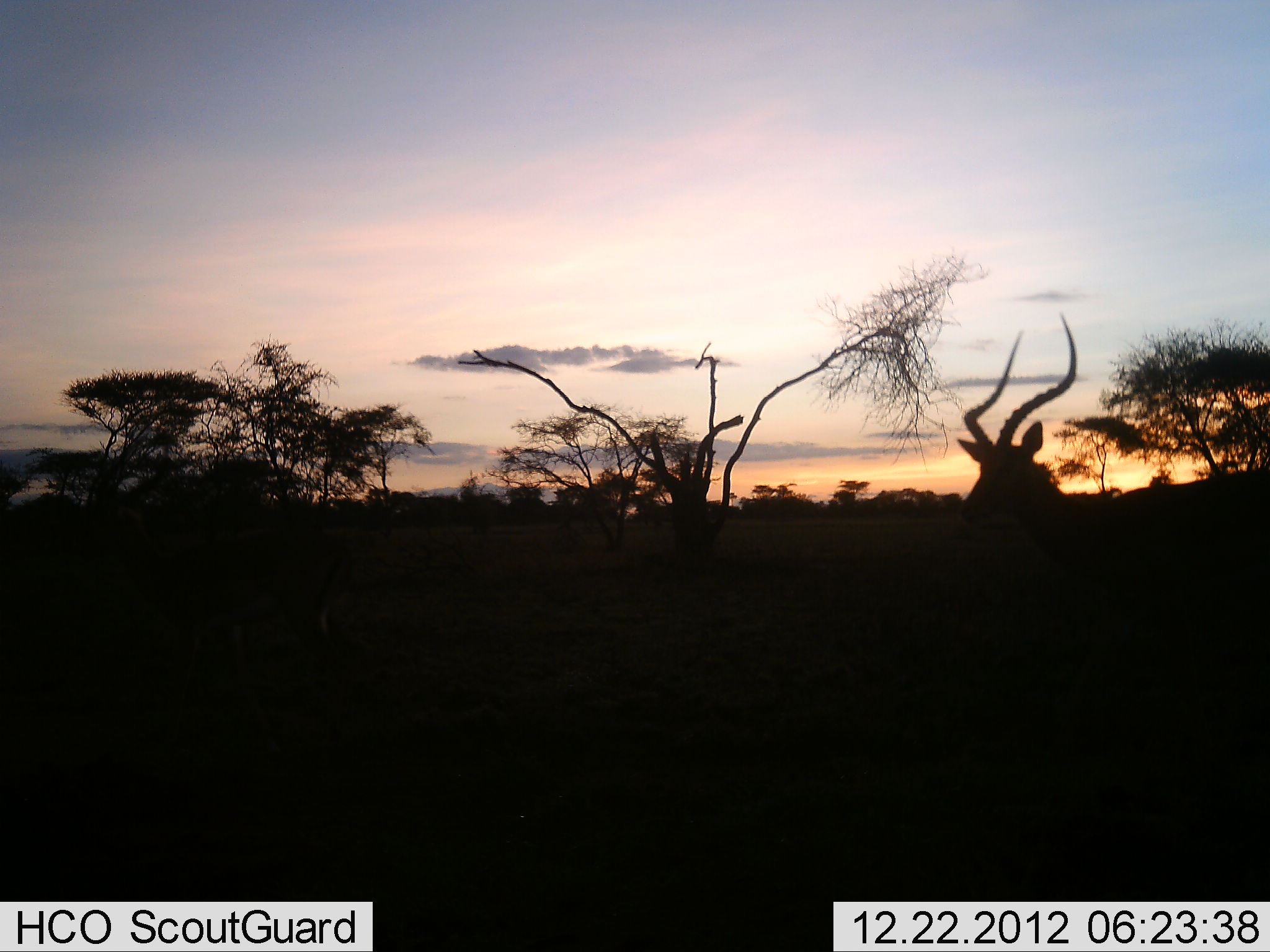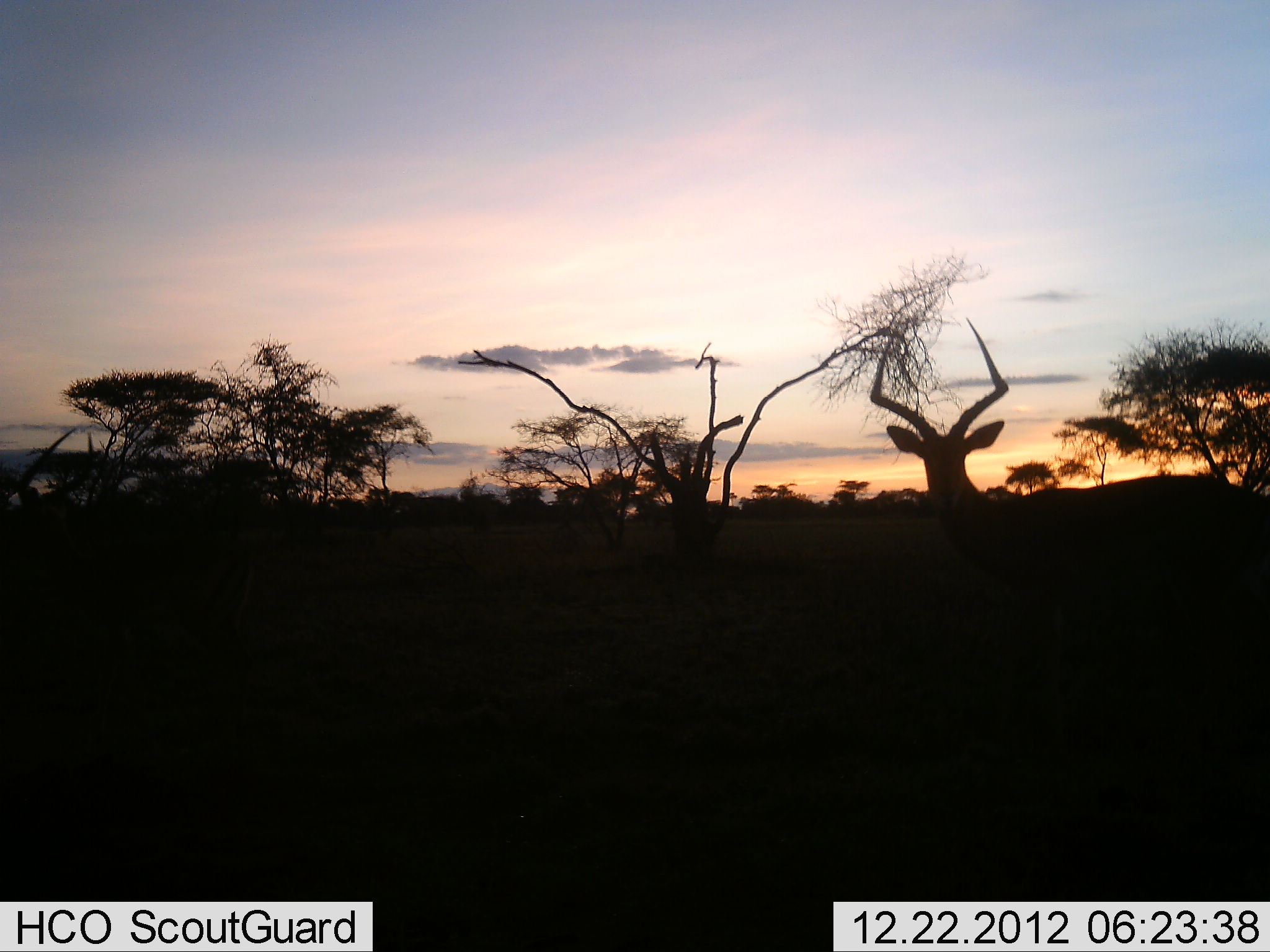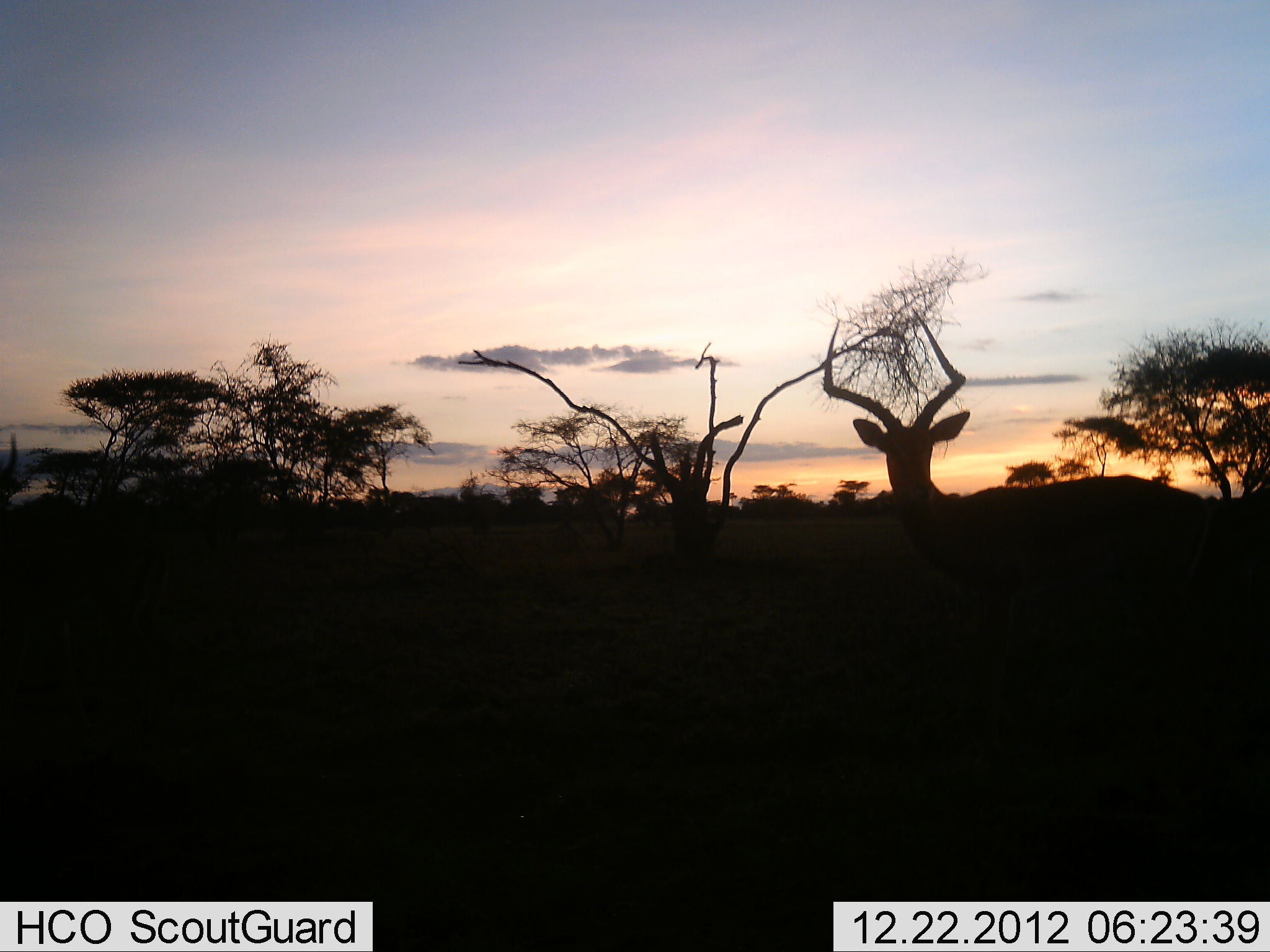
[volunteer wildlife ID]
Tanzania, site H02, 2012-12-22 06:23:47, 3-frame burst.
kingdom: Animalia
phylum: Chordata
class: Mammalia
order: Artiodactyla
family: Bovidae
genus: Aepyceros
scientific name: Aepyceros melampus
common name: impala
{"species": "impala (Aepyceros melampus)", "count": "2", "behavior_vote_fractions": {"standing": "47%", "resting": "0%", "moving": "58%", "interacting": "0%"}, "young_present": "0%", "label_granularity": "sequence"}